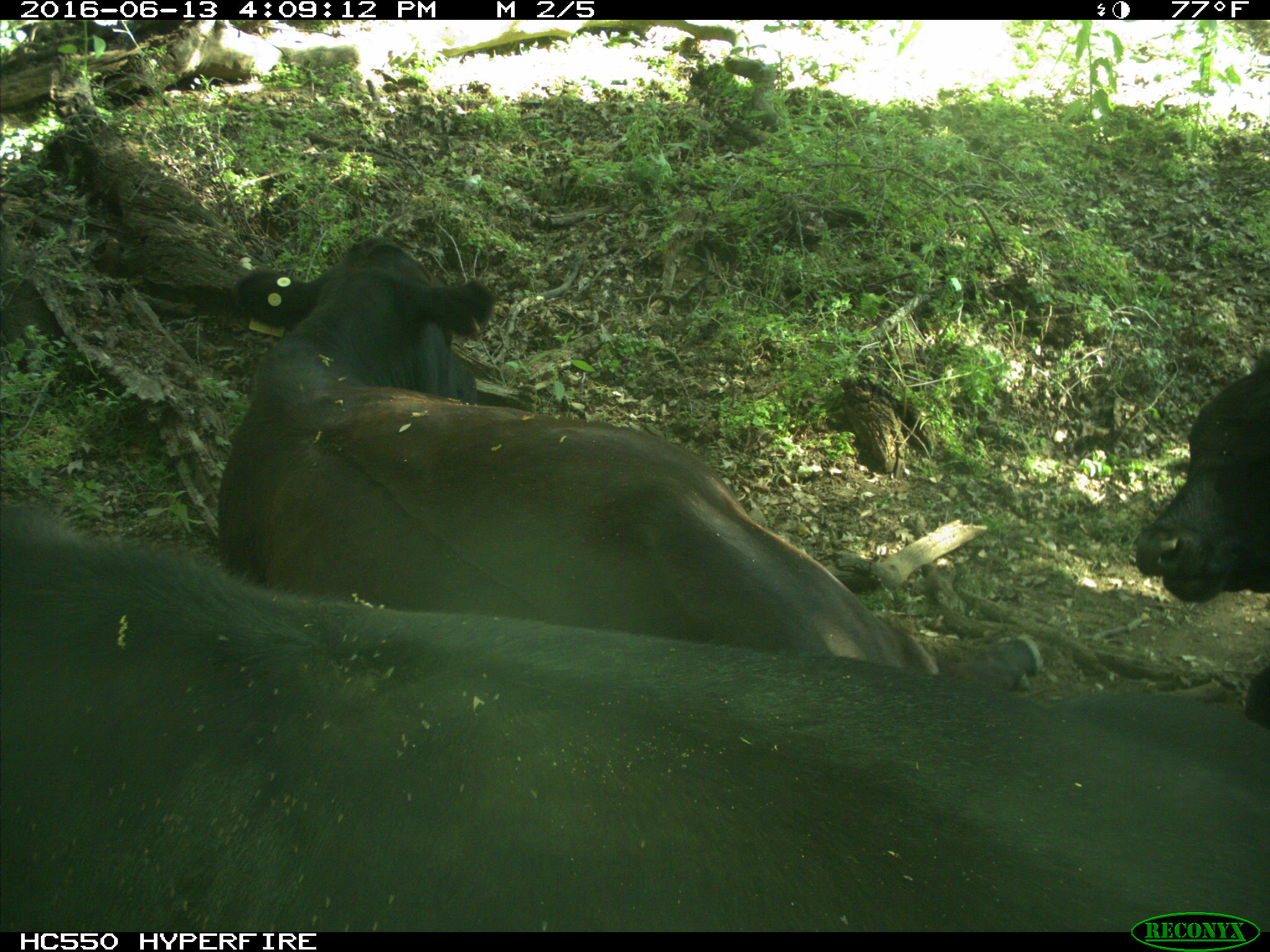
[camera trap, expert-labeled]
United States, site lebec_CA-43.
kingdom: Animalia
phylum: Chordata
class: Mammalia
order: Artiodactyla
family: Bovidae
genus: Bos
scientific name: Bos taurus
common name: domestic cow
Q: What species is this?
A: Bos taurus (domestic cow).